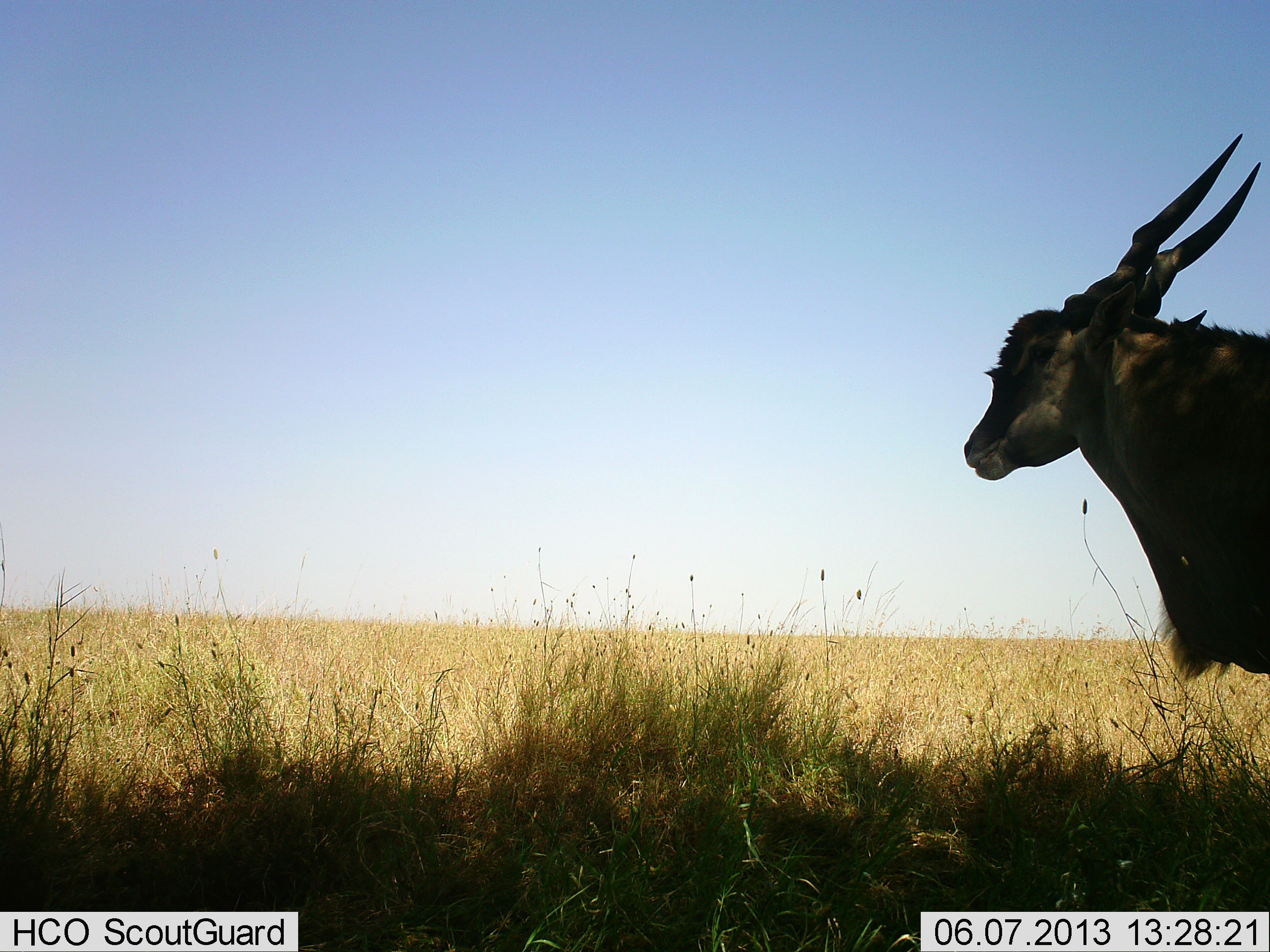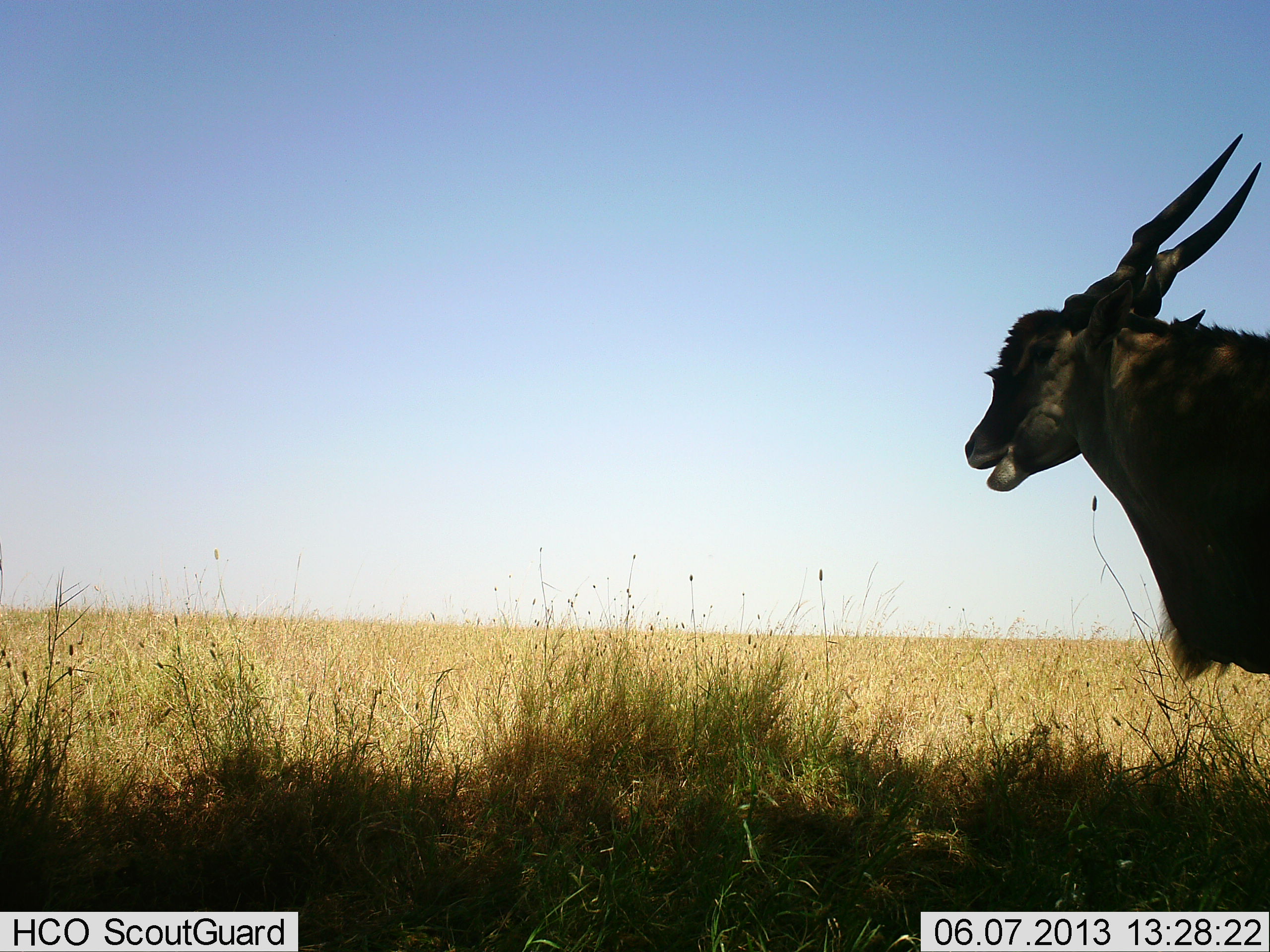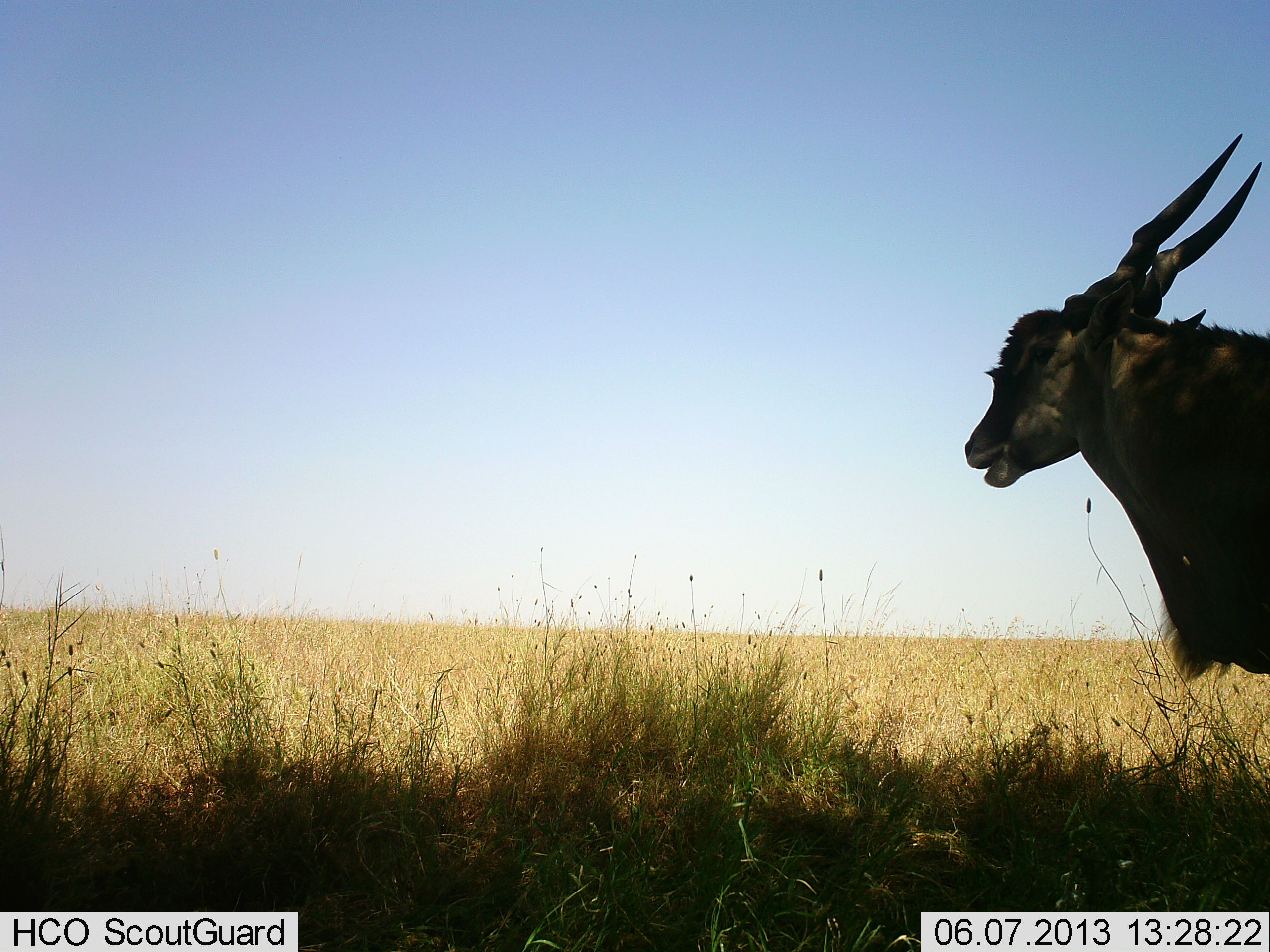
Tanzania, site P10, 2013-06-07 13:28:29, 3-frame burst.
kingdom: Animalia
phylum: Chordata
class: Mammalia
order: Artiodactyla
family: Bovidae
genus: Tragelaphus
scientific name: Tragelaphus oryx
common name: eland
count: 1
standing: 90%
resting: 0%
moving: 0%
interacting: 0%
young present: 0%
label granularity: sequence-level